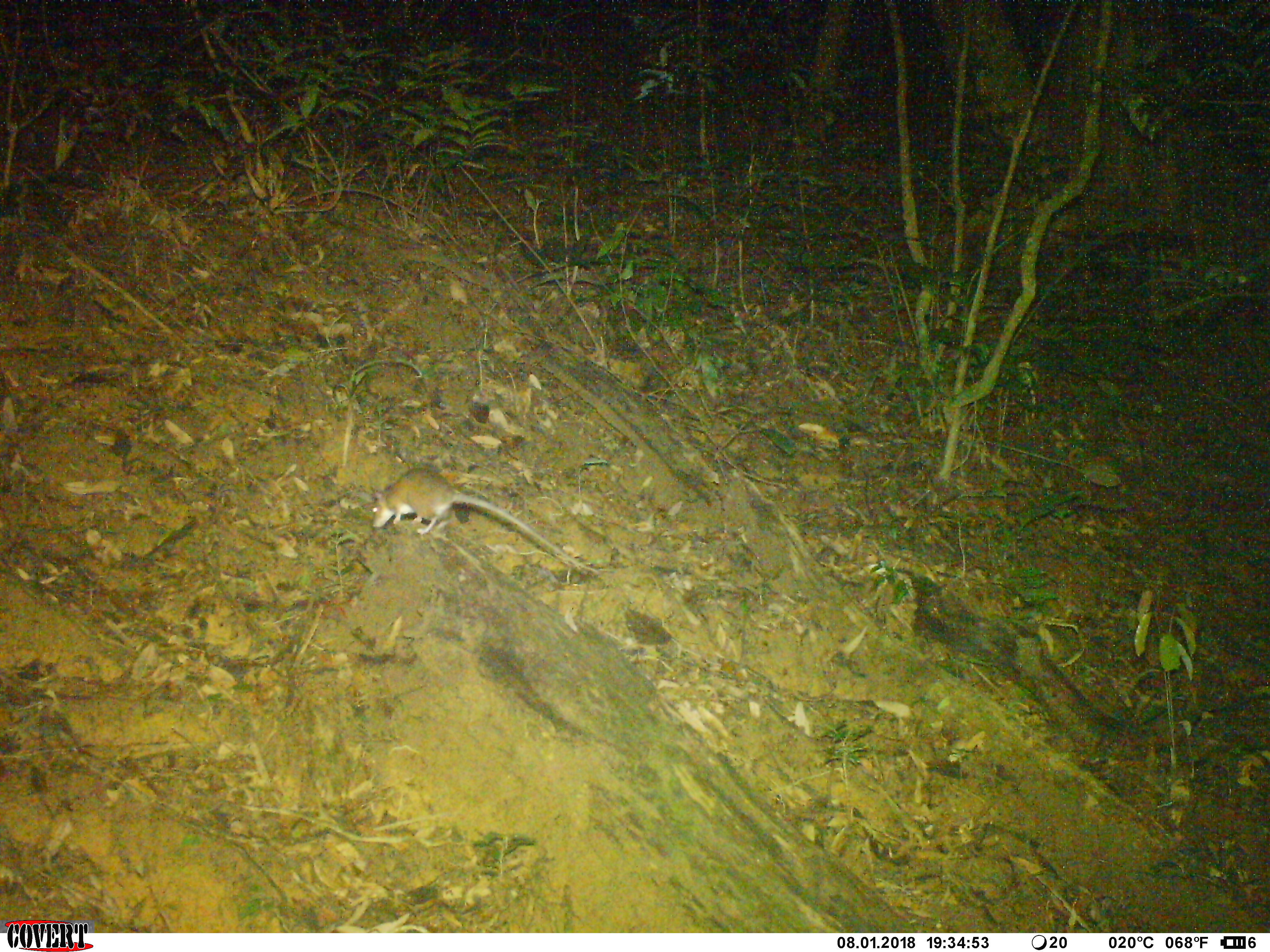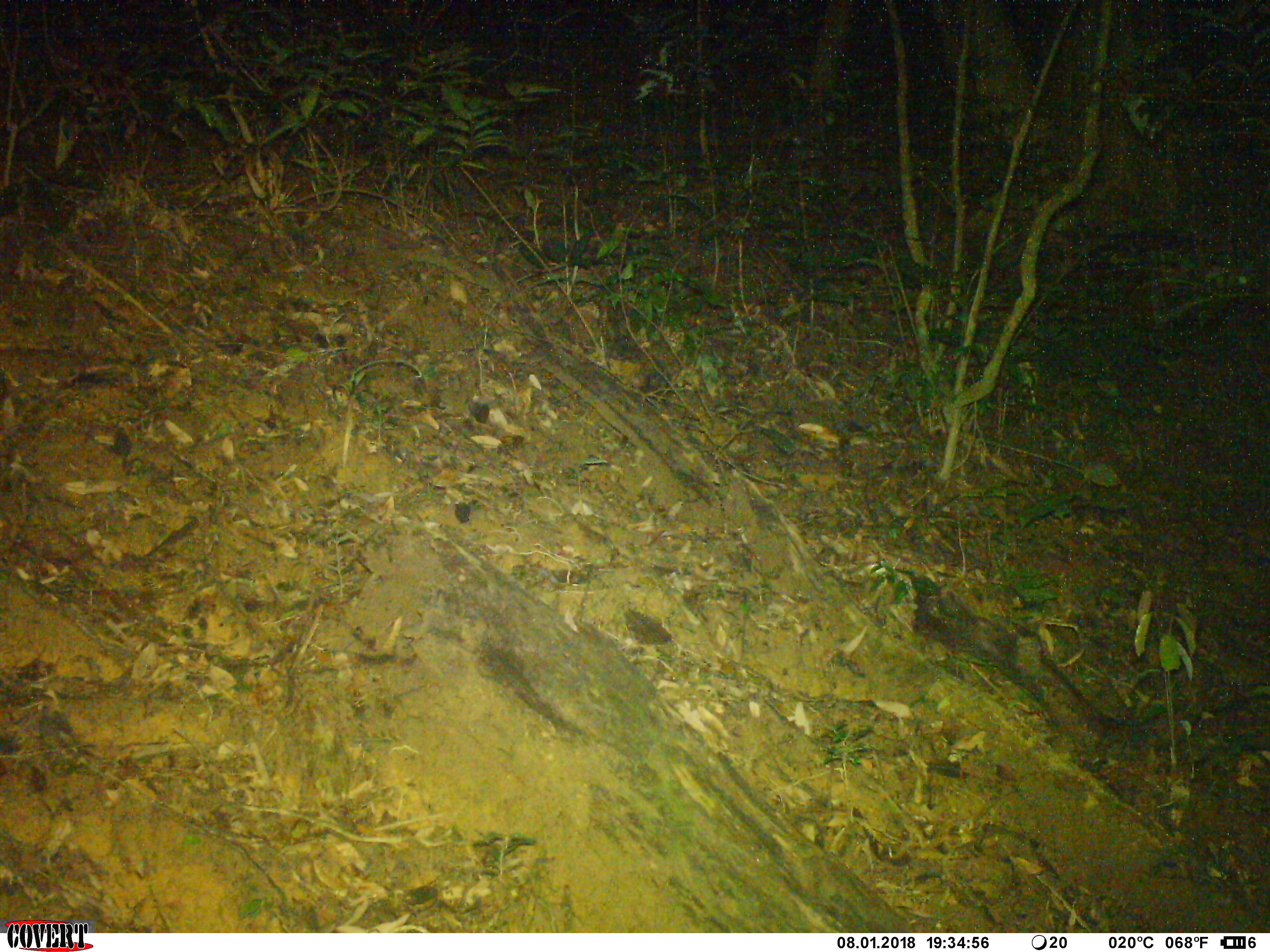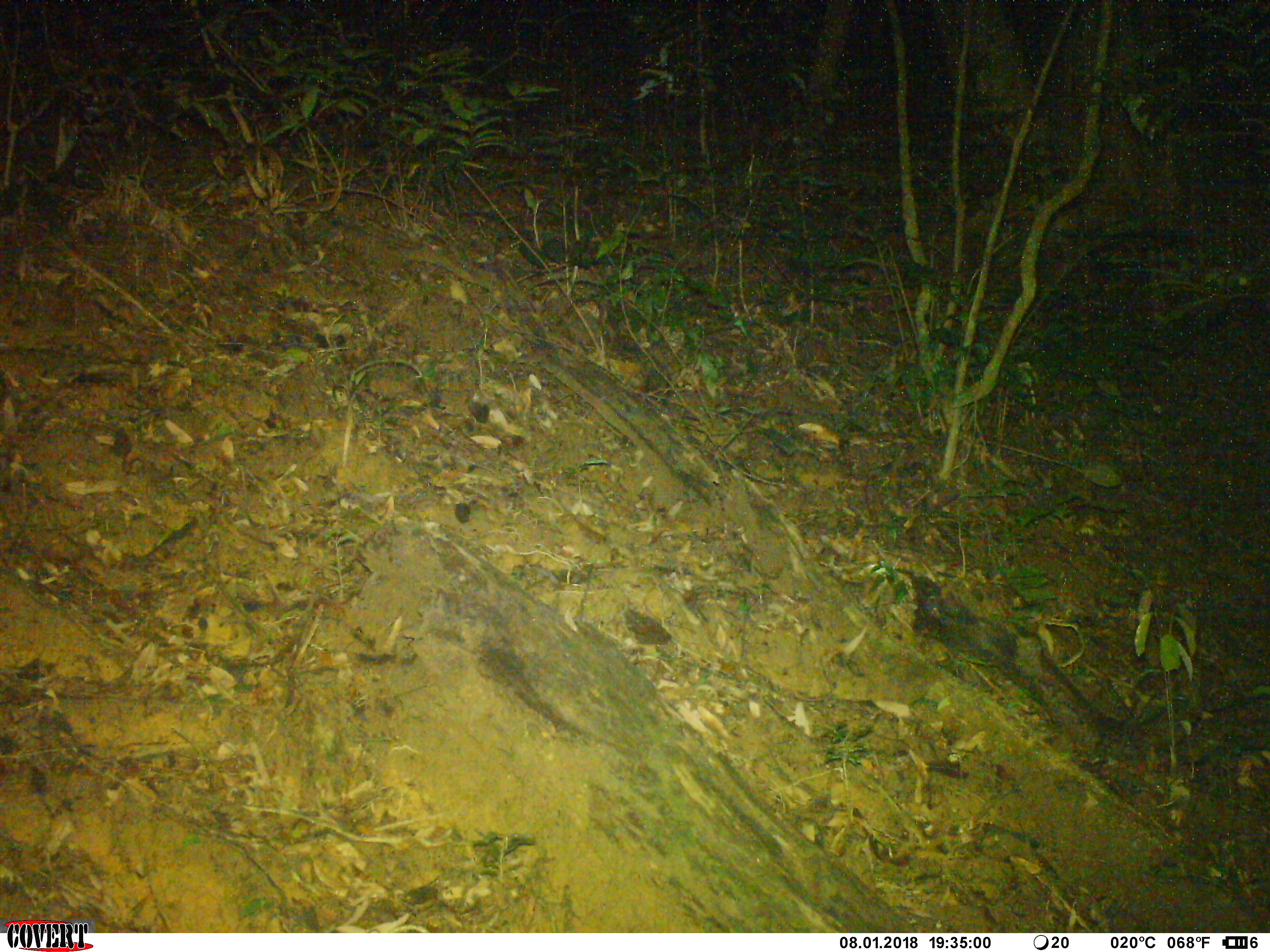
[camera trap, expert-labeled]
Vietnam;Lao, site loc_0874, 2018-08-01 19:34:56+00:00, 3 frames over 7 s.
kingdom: Animalia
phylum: Chordata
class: Mammalia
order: Rodentia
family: Muridae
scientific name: Muridae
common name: old-world mice and rats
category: unidentified murid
Unidentified murid (old-world mice and rats) (Muridae). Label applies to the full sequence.